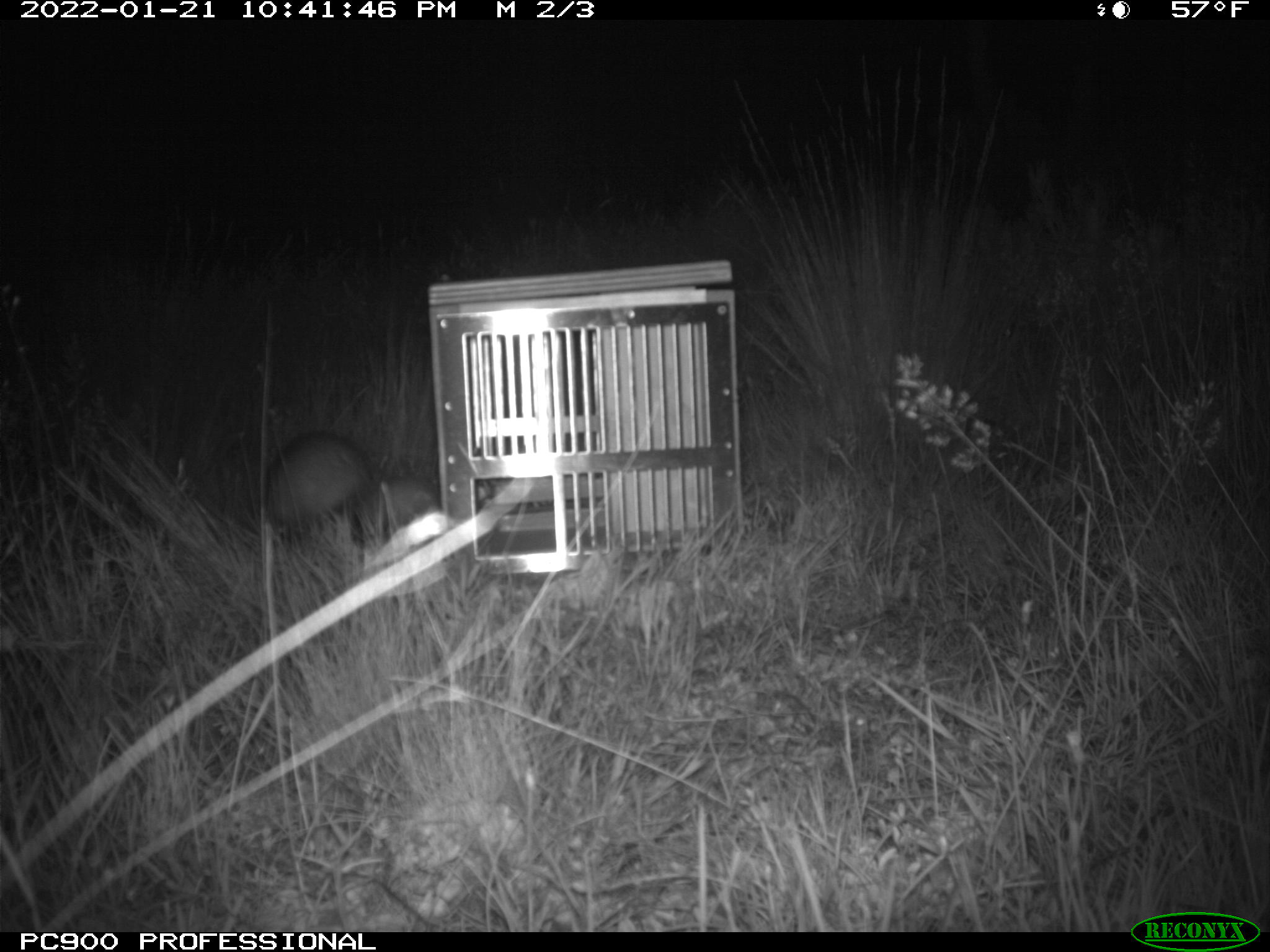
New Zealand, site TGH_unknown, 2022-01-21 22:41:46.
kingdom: Animalia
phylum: Chordata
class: Mammalia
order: Carnivora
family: Mustelidae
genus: Mustela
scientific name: Mustela furo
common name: ferret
Ferret (Mustela furo).